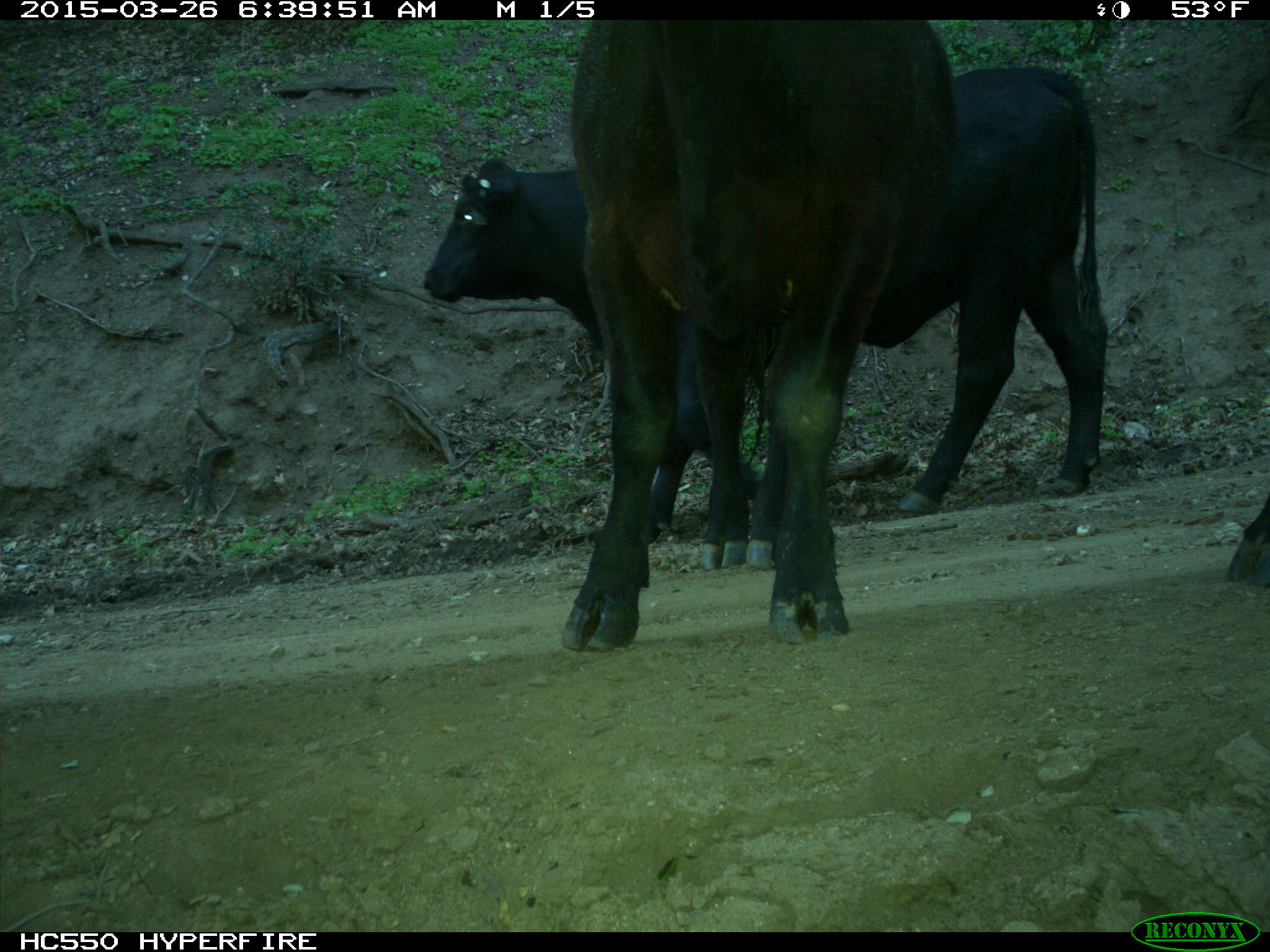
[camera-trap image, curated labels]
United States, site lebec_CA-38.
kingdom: Animalia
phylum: Chordata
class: Mammalia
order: Artiodactyla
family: Bovidae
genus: Bos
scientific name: Bos taurus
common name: domestic cow